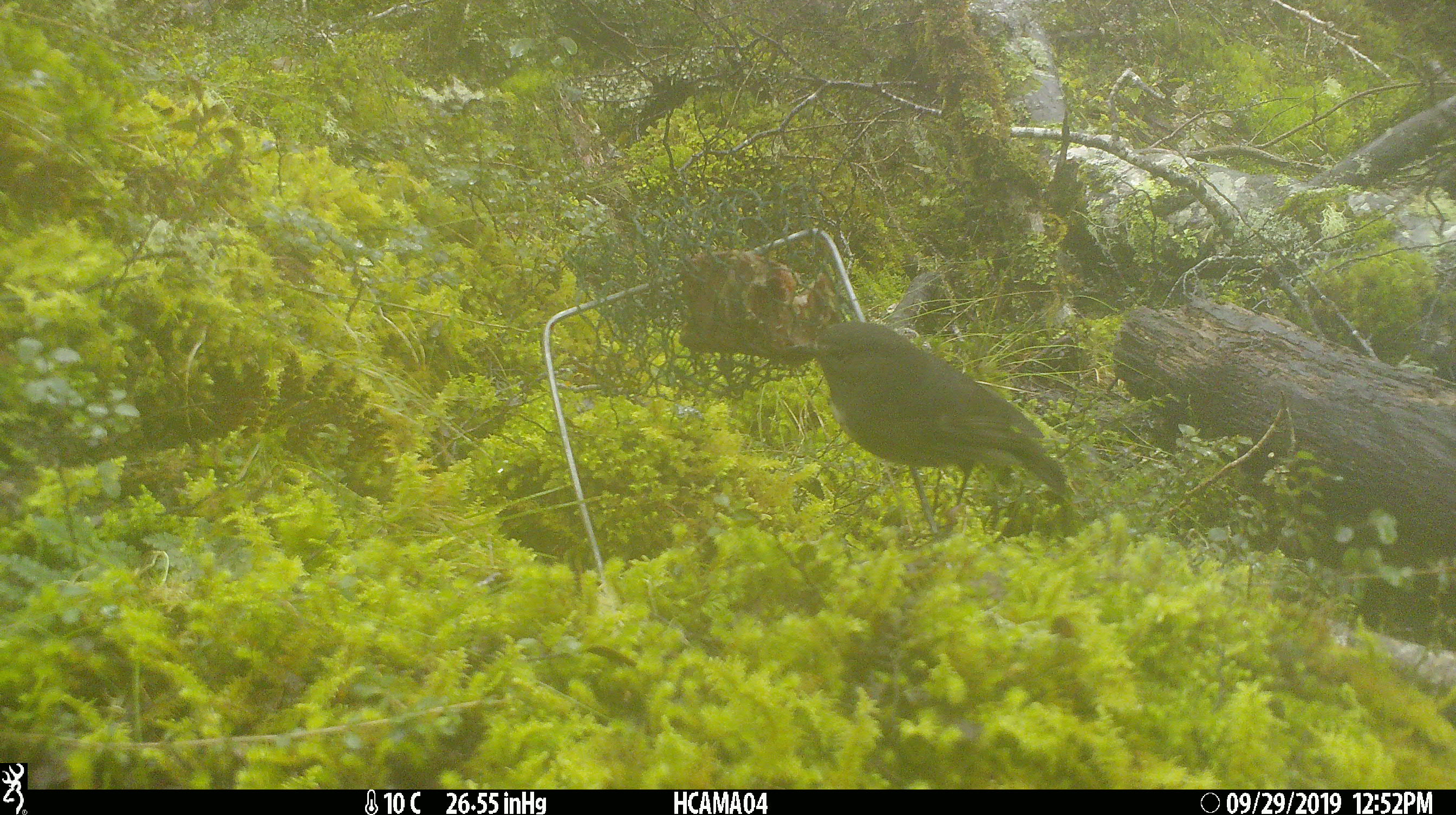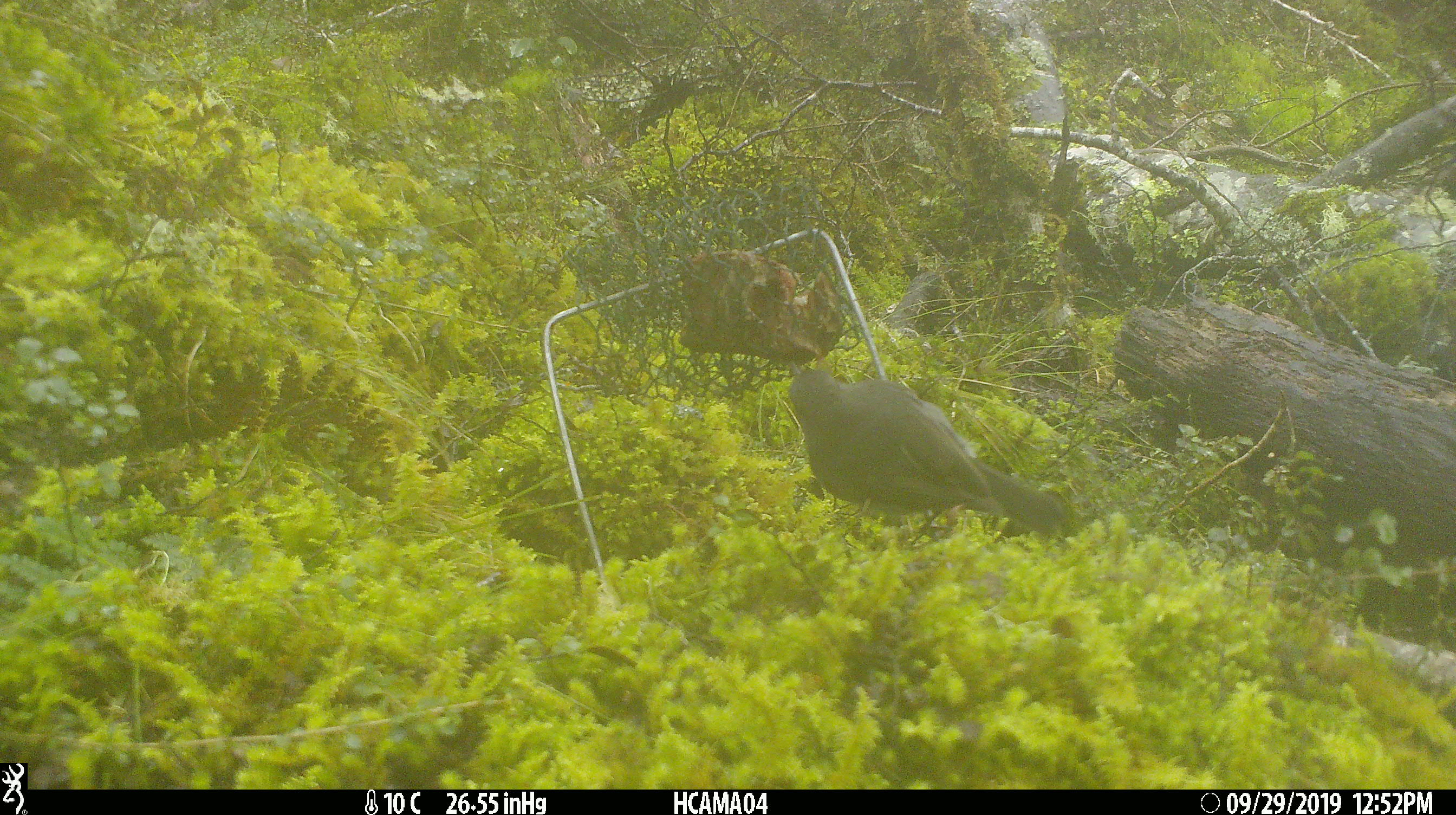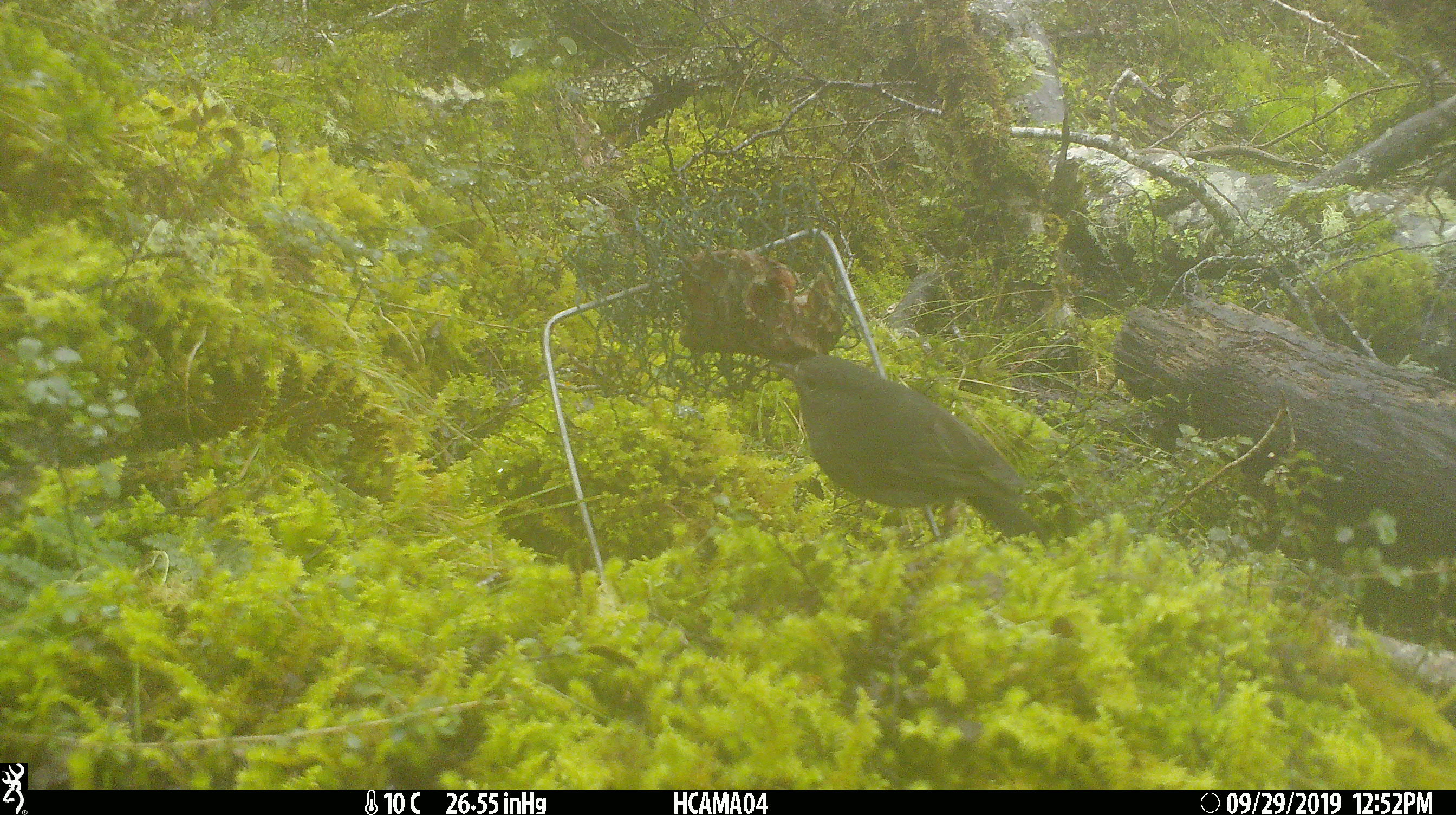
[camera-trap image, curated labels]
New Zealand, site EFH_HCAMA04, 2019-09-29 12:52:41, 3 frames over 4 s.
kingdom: Animalia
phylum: Chordata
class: Aves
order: Passeriformes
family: Petroicidae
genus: Petroica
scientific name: Petroica australis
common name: new zealand robin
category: robin